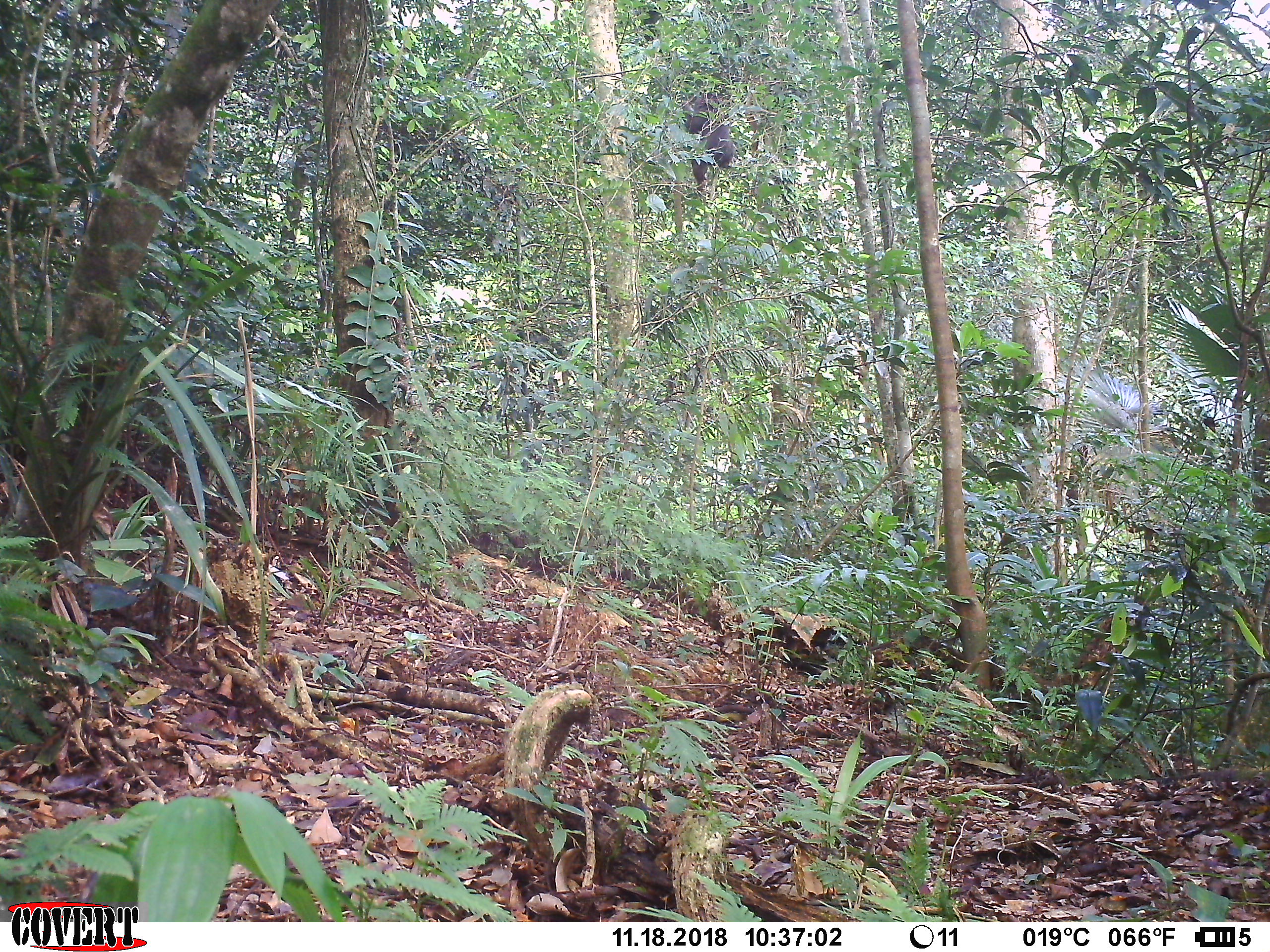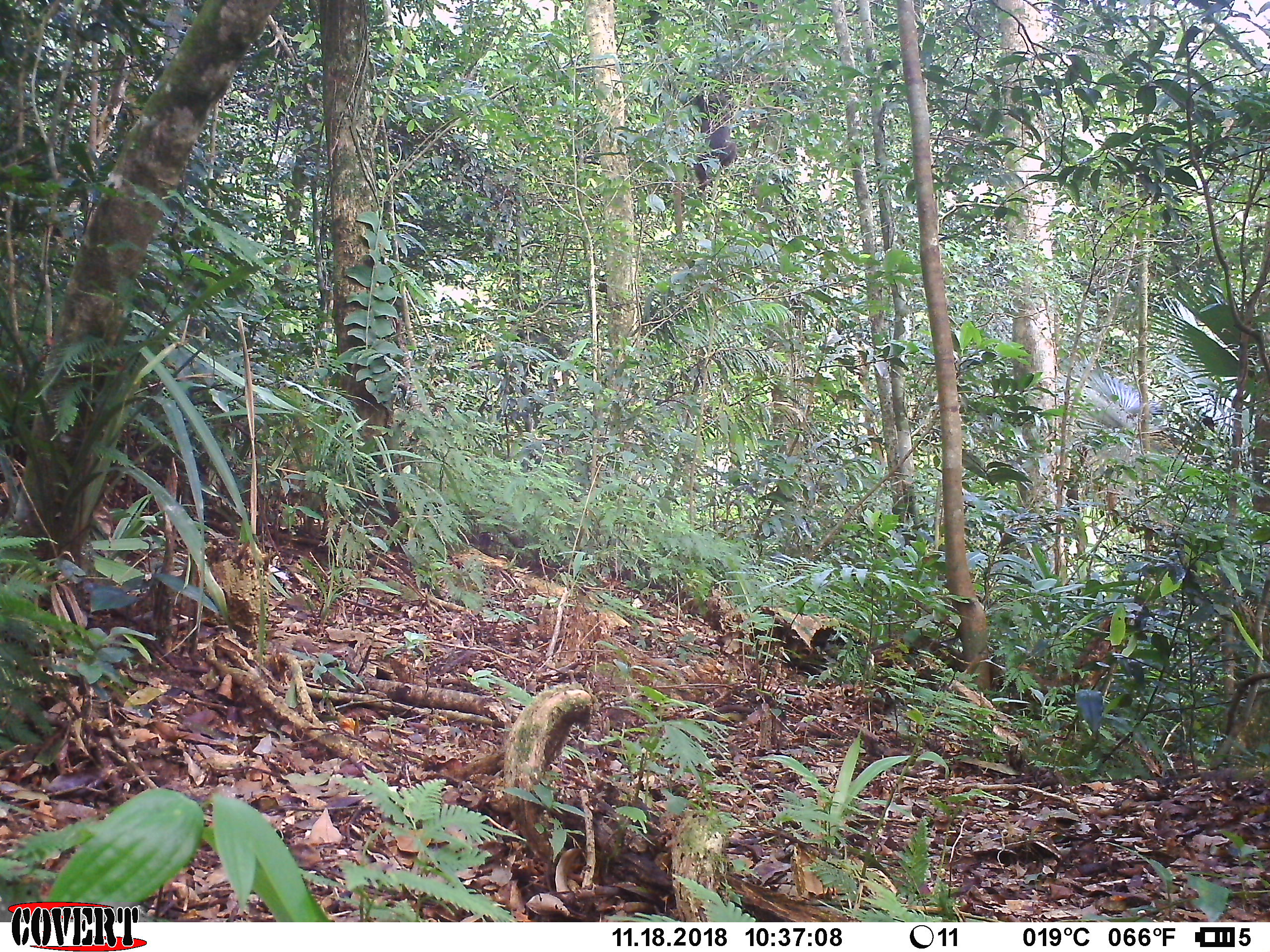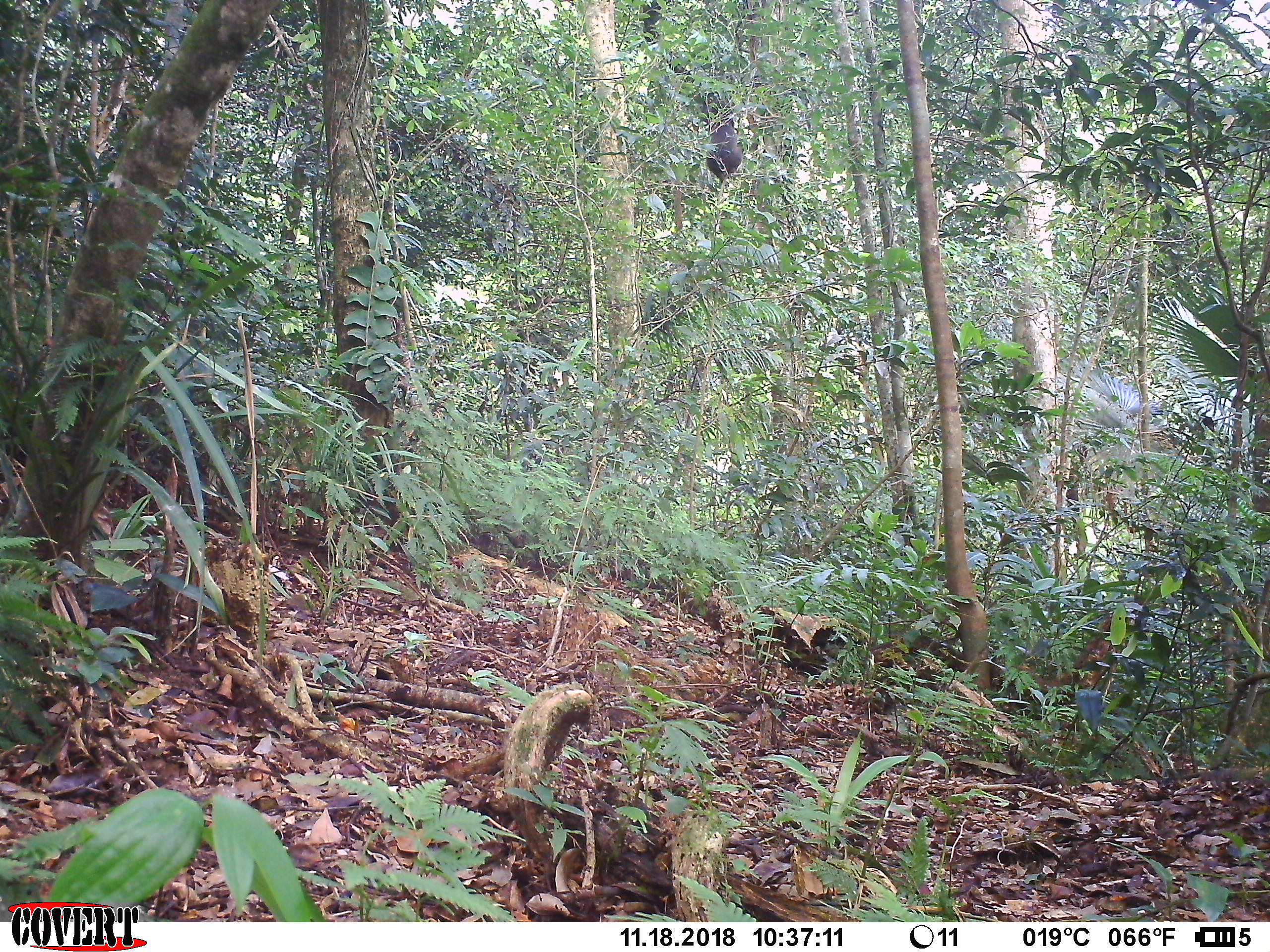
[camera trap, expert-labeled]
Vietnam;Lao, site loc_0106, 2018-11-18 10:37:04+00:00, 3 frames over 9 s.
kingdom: Animalia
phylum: Chordata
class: Mammalia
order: Primates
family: Cercopithecidae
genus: Macaca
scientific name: Macaca arctoides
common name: stump-tailed macaque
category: stump tailed macaque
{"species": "stump tailed macaque (stump-tailed macaque) (Macaca arctoides)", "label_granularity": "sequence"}